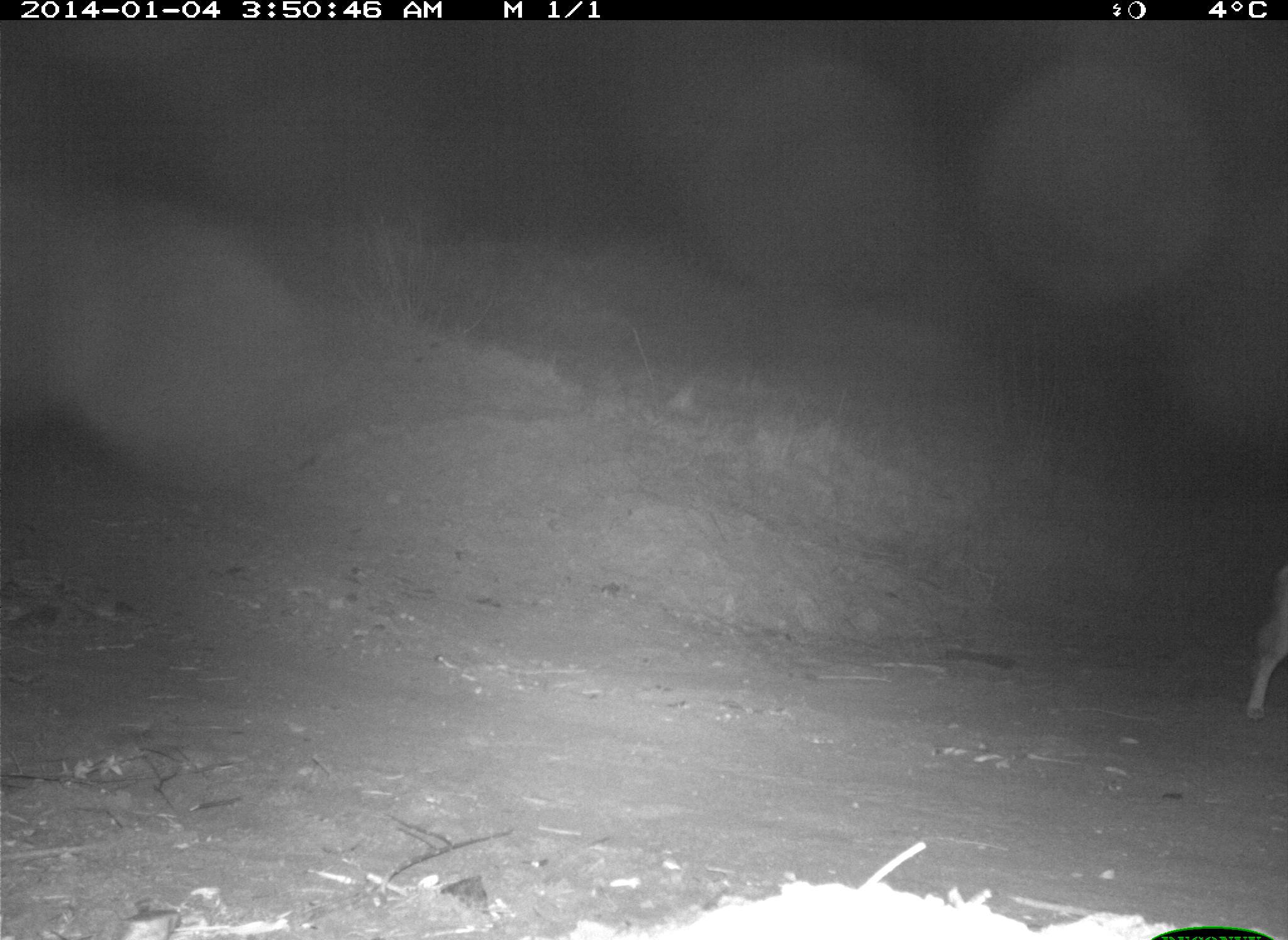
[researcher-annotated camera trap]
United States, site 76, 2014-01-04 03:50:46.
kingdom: Animalia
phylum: Chordata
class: Mammalia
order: Carnivora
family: Canidae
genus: Canis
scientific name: Canis latrans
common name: coyote